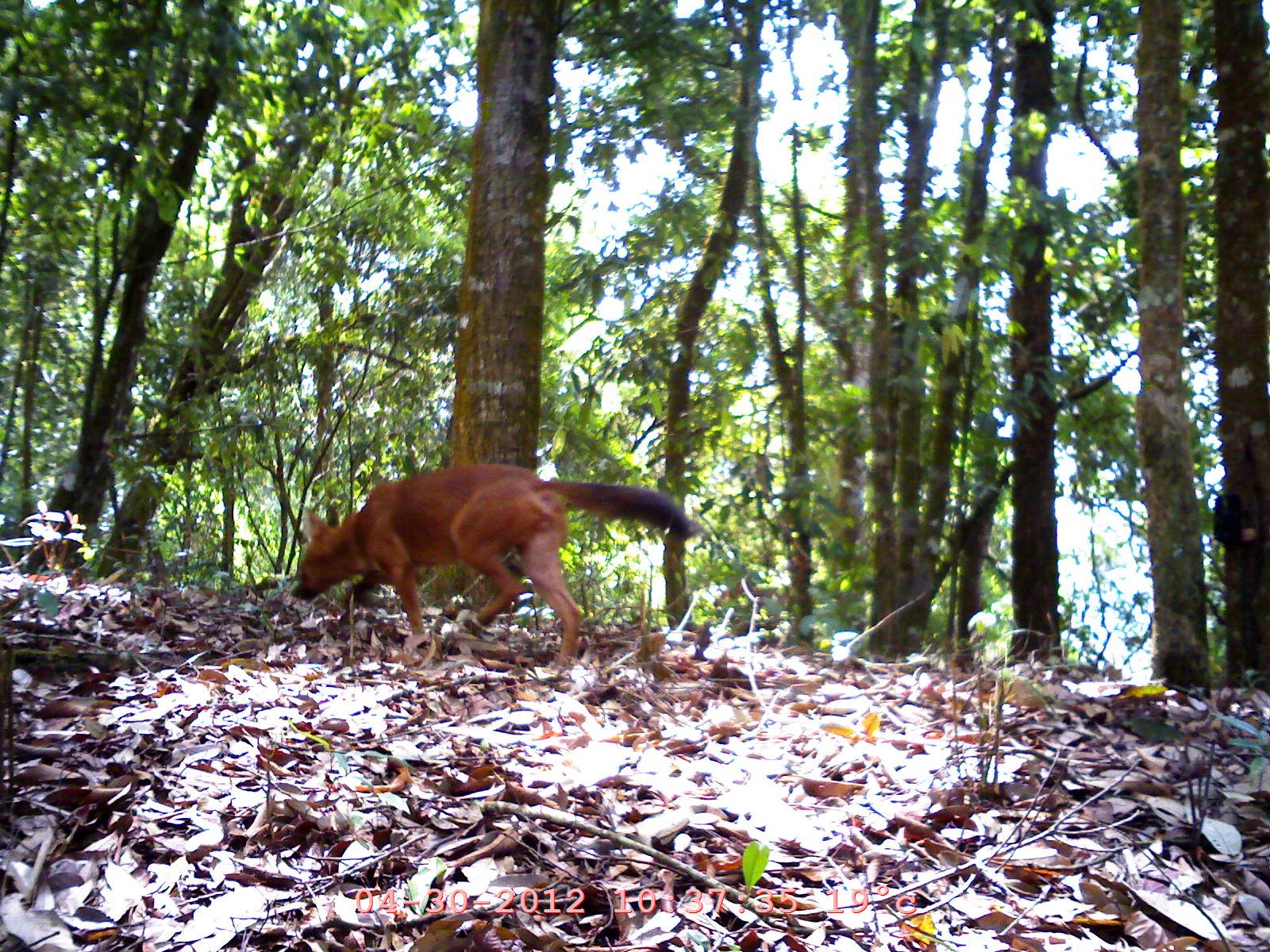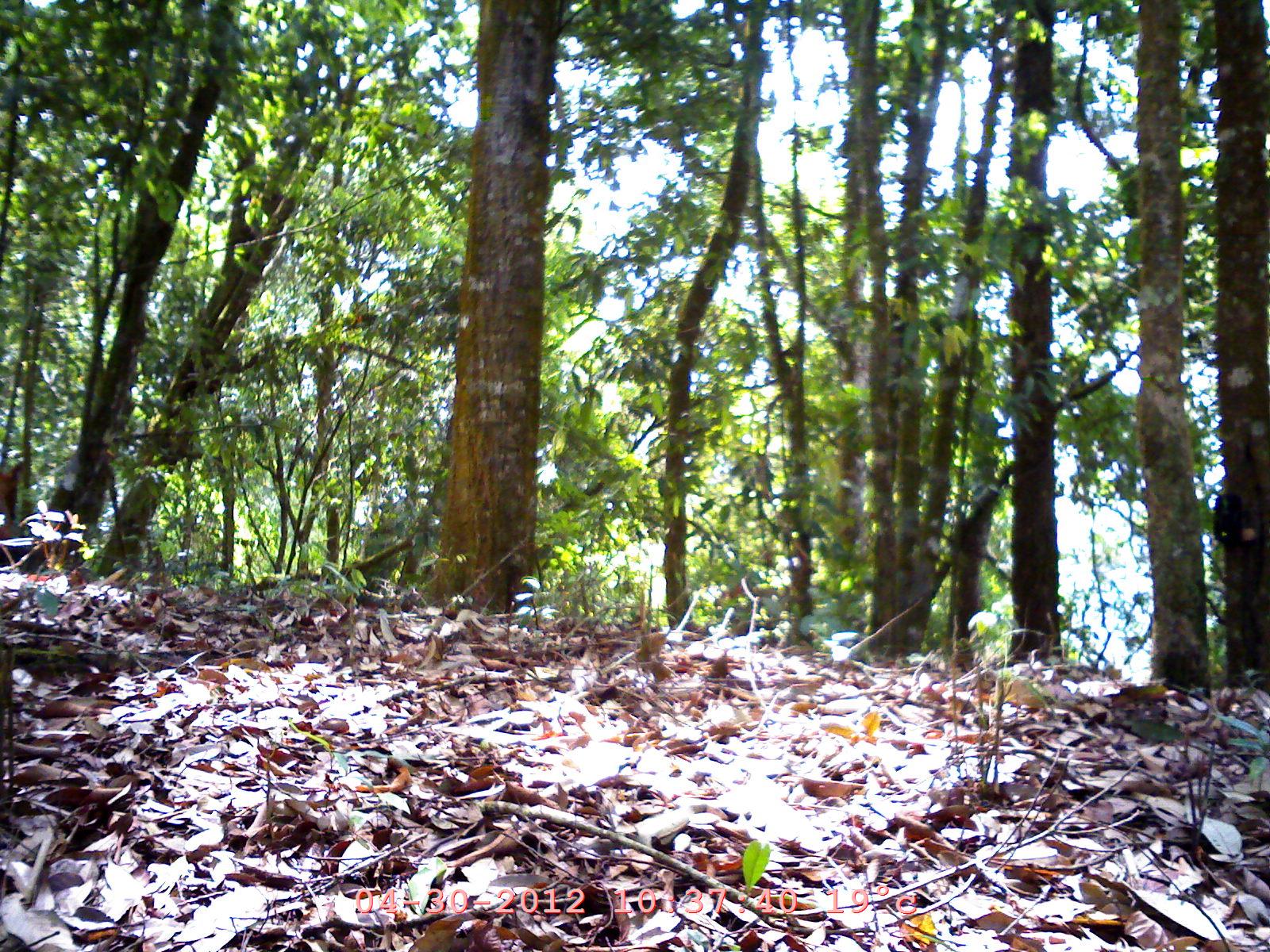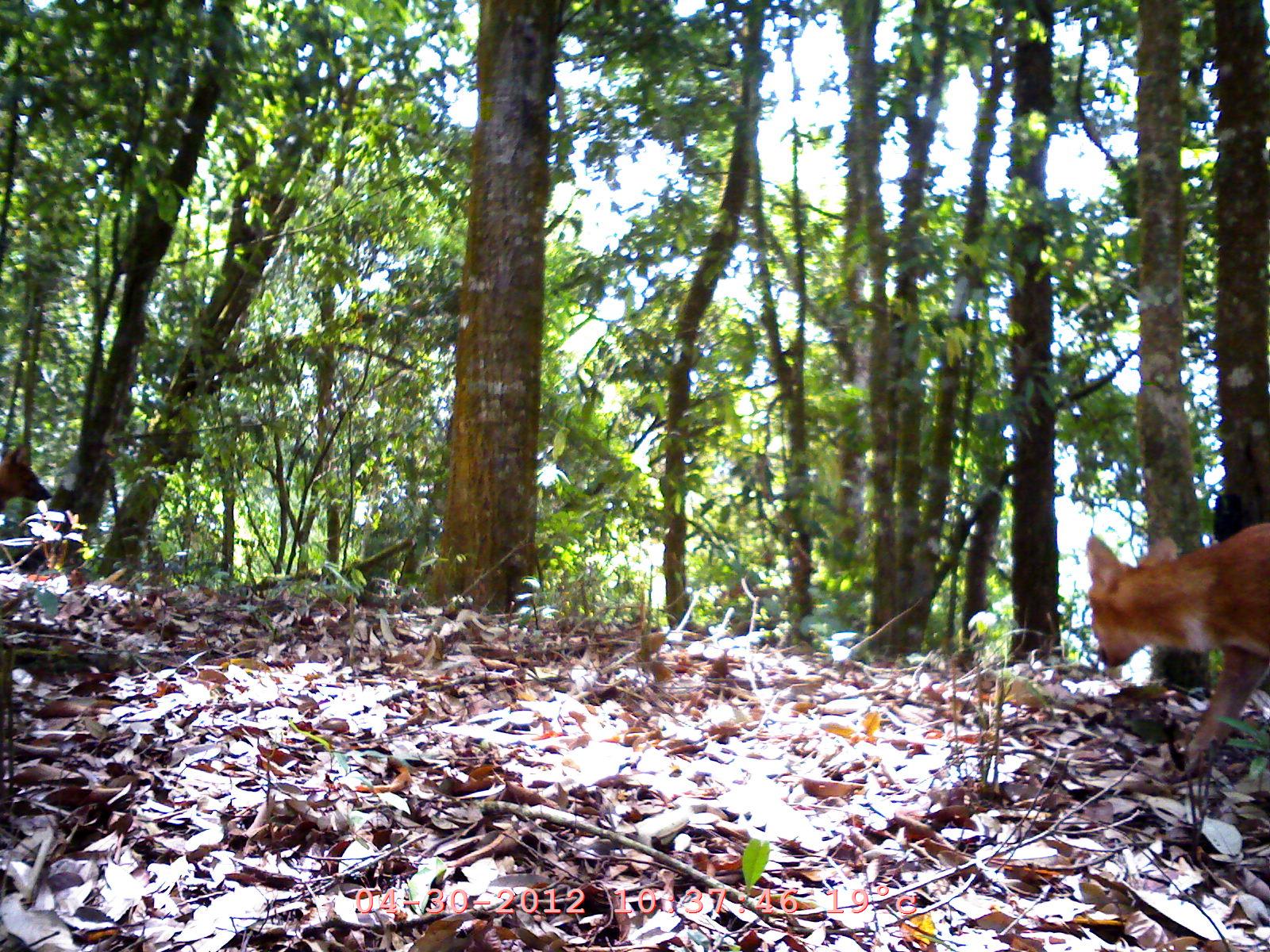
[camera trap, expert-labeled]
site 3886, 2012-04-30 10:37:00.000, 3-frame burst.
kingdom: Animalia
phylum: Chordata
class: Mammalia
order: Carnivora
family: Canidae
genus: Cuon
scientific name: Cuon alpinus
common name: dhole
Cuon alpinus (dhole), count 1.